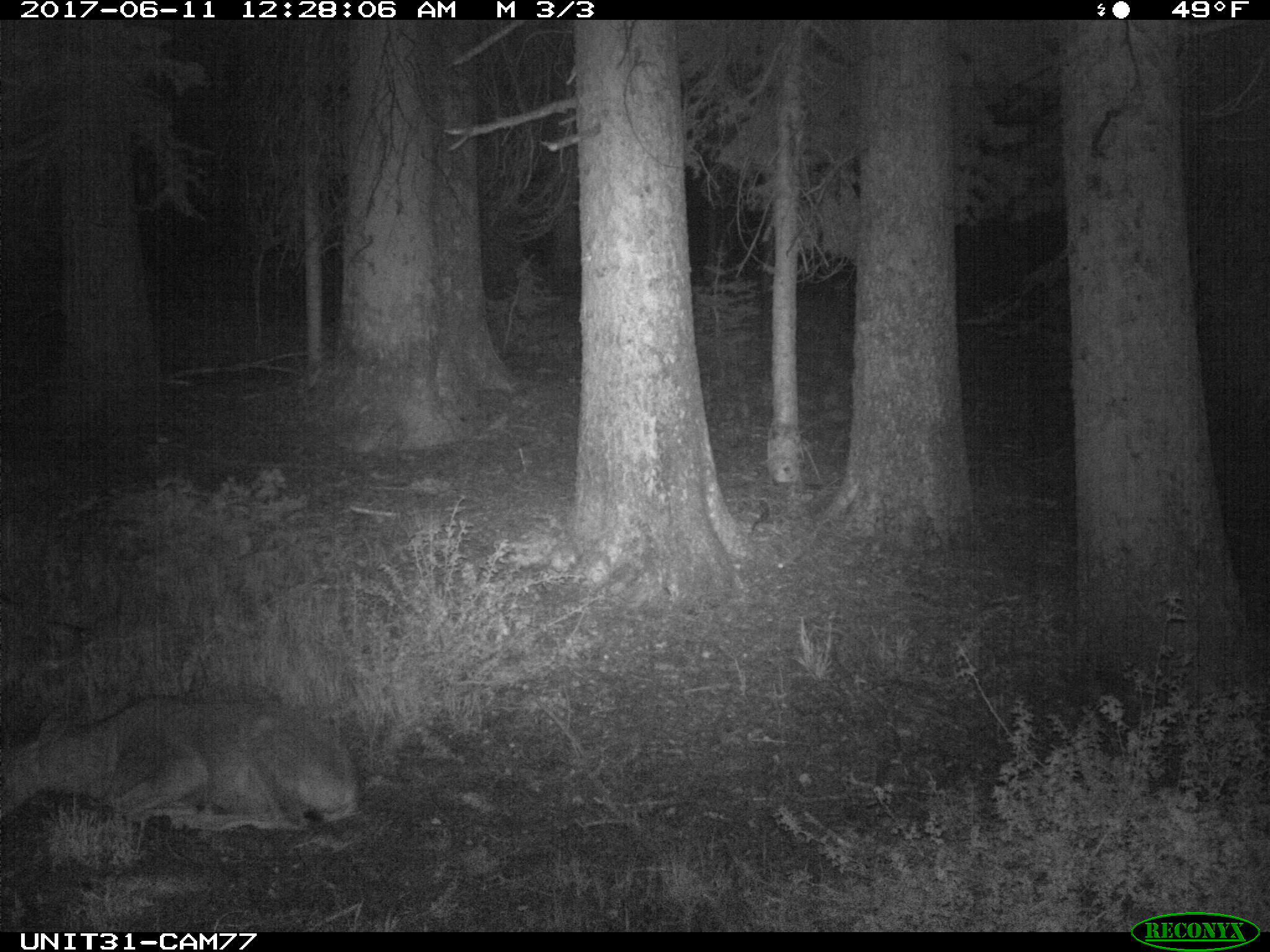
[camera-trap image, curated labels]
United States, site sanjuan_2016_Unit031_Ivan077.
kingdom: Animalia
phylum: Chordata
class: Mammalia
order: Artiodactyla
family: Cervidae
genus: Odocoileus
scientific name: Odocoileus hemionus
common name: mule deer